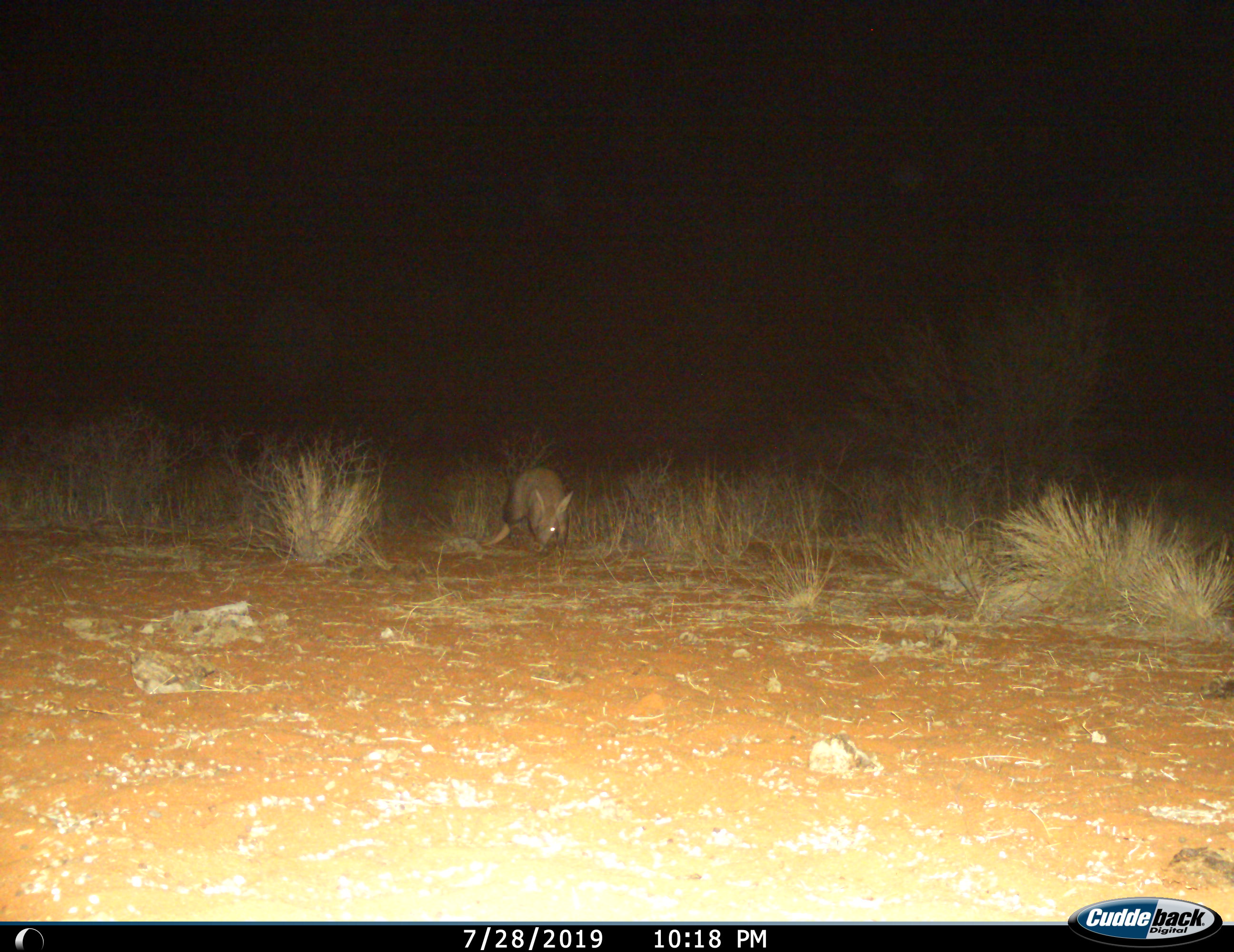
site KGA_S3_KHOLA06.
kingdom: Animalia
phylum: Chordata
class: Mammalia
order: Tubulidentata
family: Orycteropodidae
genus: Orycteropus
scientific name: Orycteropus afer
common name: aardvark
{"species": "aardvark (Orycteropus afer)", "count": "1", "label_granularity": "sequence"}